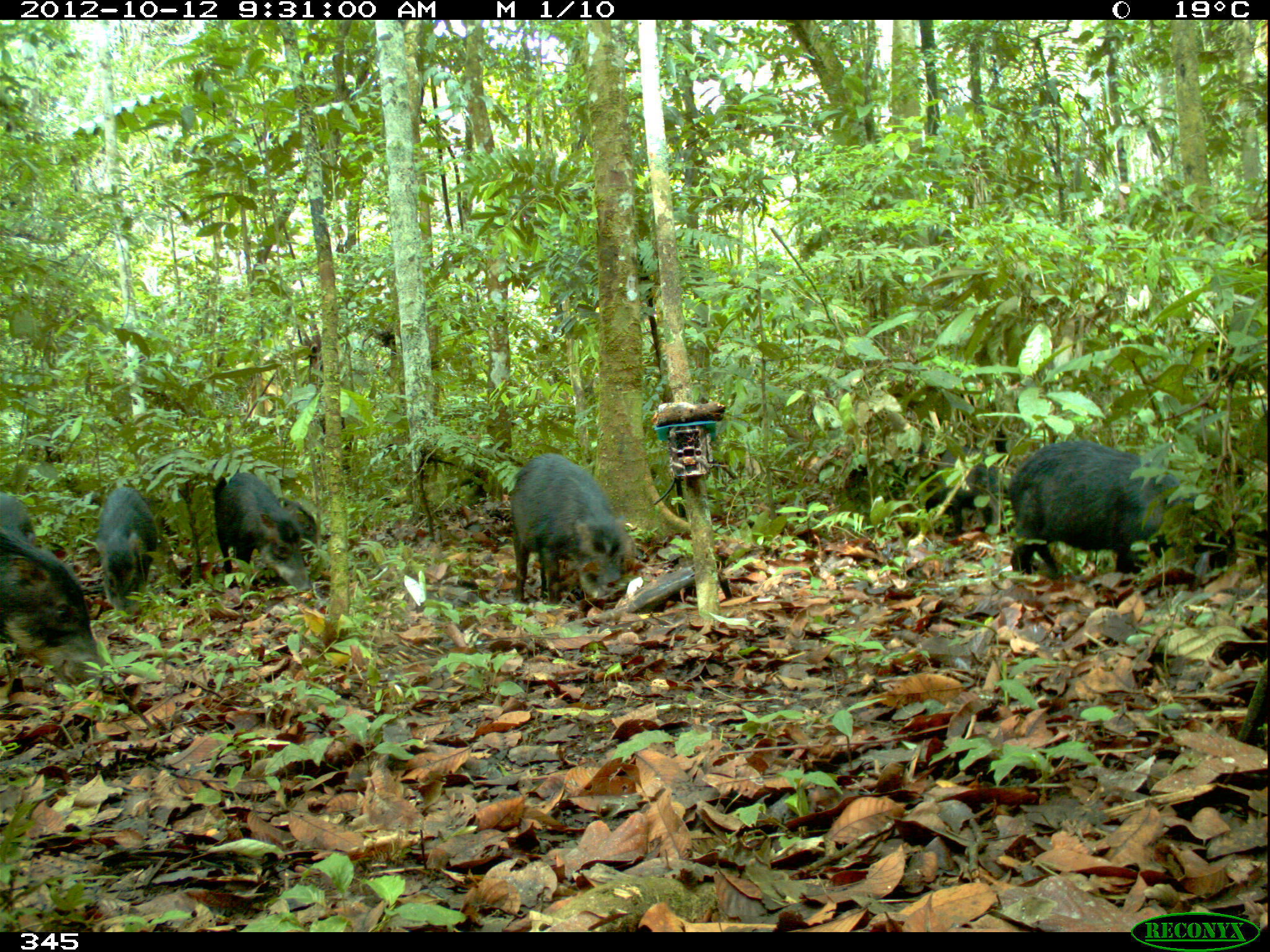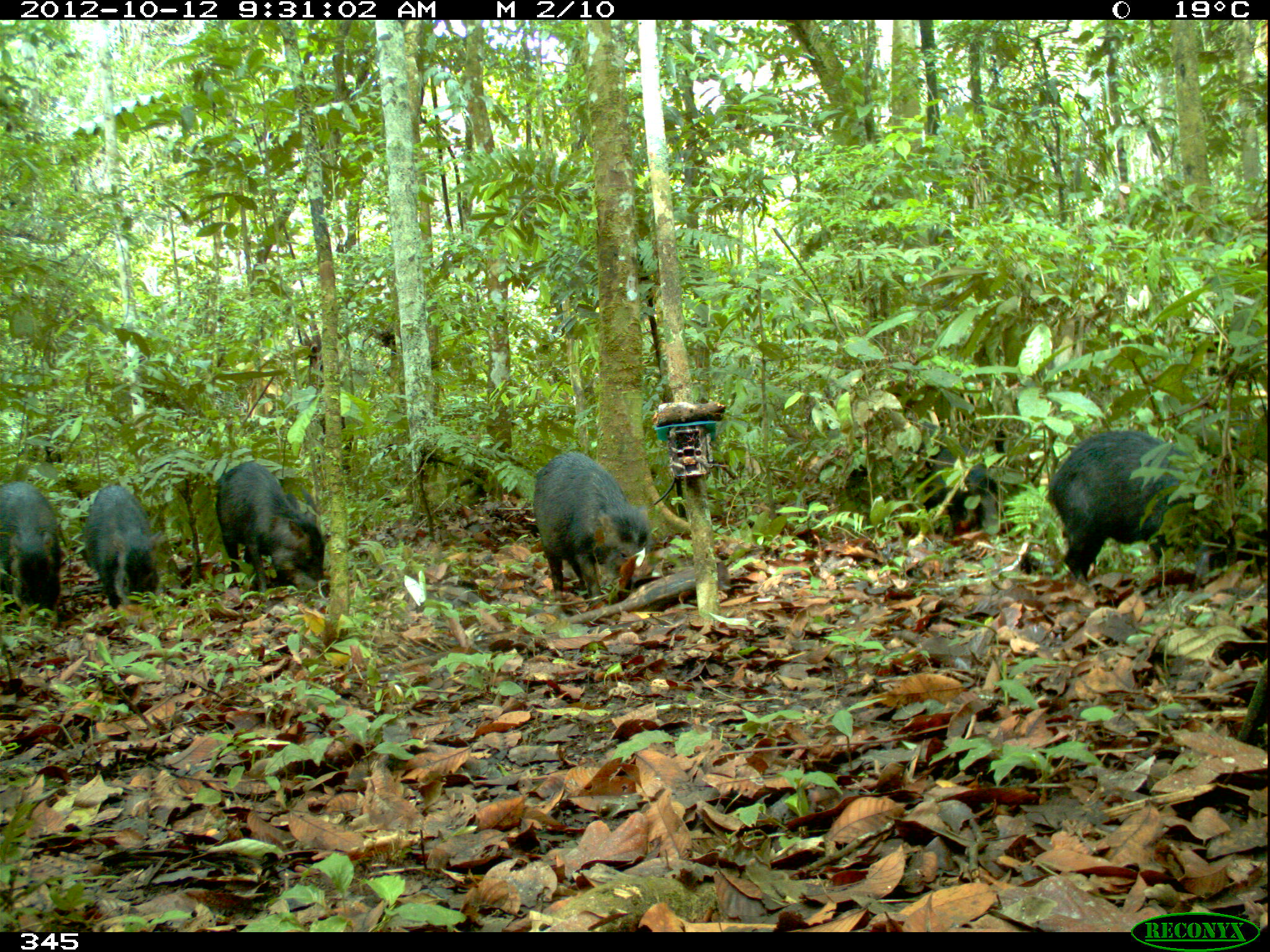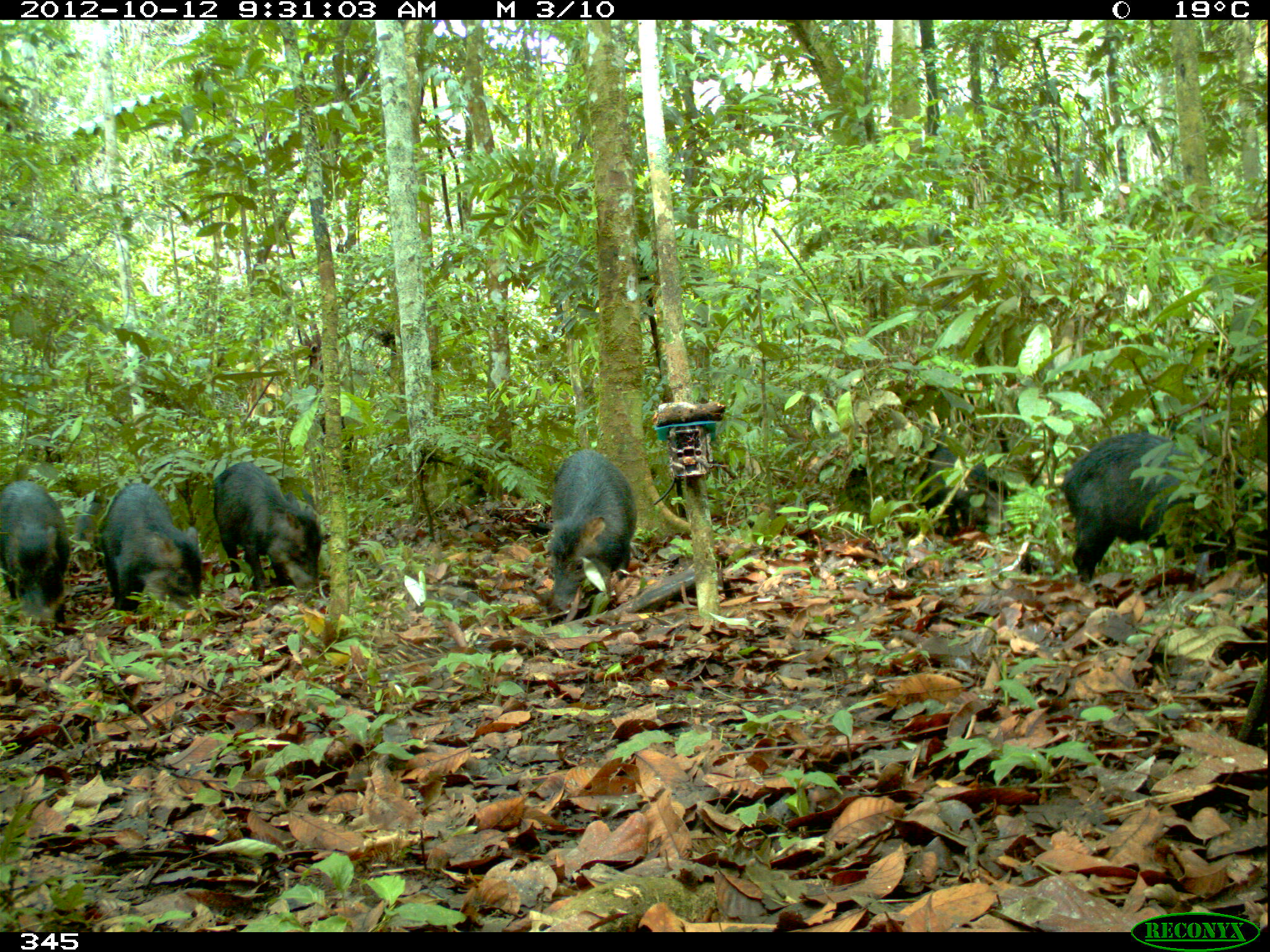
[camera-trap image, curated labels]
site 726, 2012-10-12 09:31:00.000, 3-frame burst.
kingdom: Animalia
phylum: Chordata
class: Mammalia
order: Artiodactyla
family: Tayassuidae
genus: Tayassu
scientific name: Tayassu pecari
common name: white-lipped peccary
Tayassu pecari (white-lipped peccary).